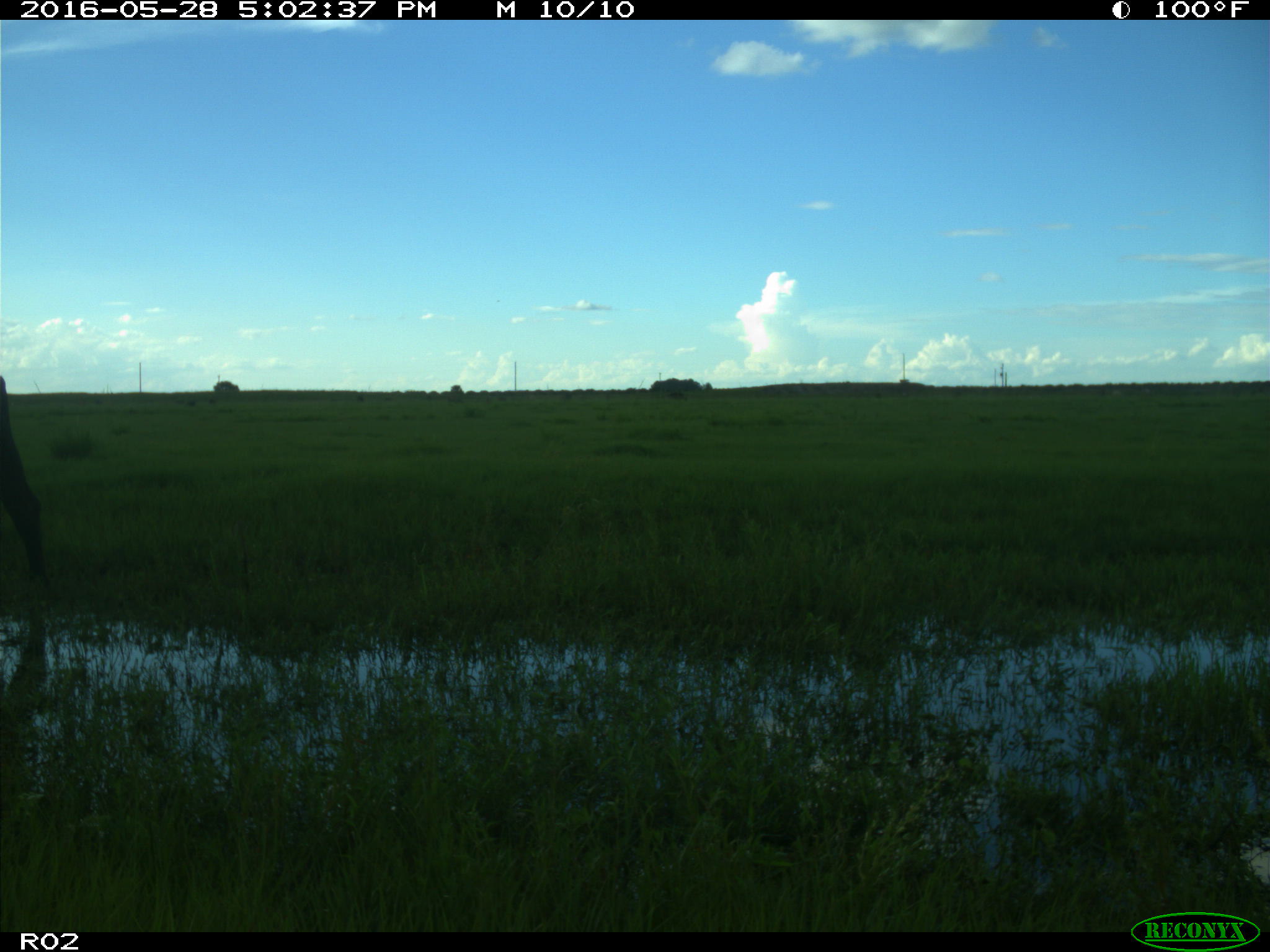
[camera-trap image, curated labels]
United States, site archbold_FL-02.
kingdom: Animalia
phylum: Chordata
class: Mammalia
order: Artiodactyla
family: Bovidae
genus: Bos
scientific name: Bos taurus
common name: domestic cow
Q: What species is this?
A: Bos taurus (domestic cow).